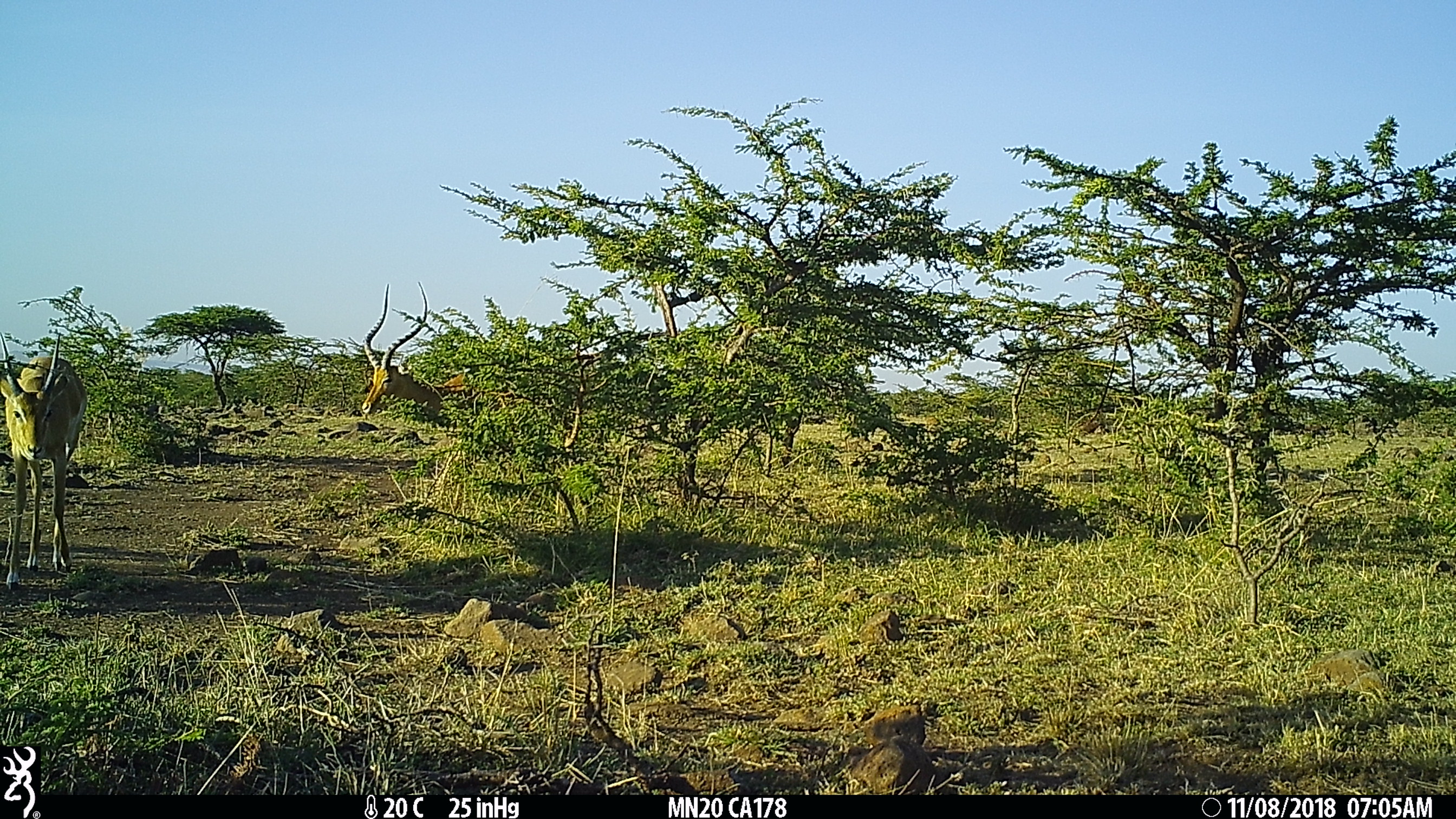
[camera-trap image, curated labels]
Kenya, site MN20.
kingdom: Animalia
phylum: Chordata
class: Mammalia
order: Artiodactyla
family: Bovidae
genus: Aepyceros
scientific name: Aepyceros melampus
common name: impala